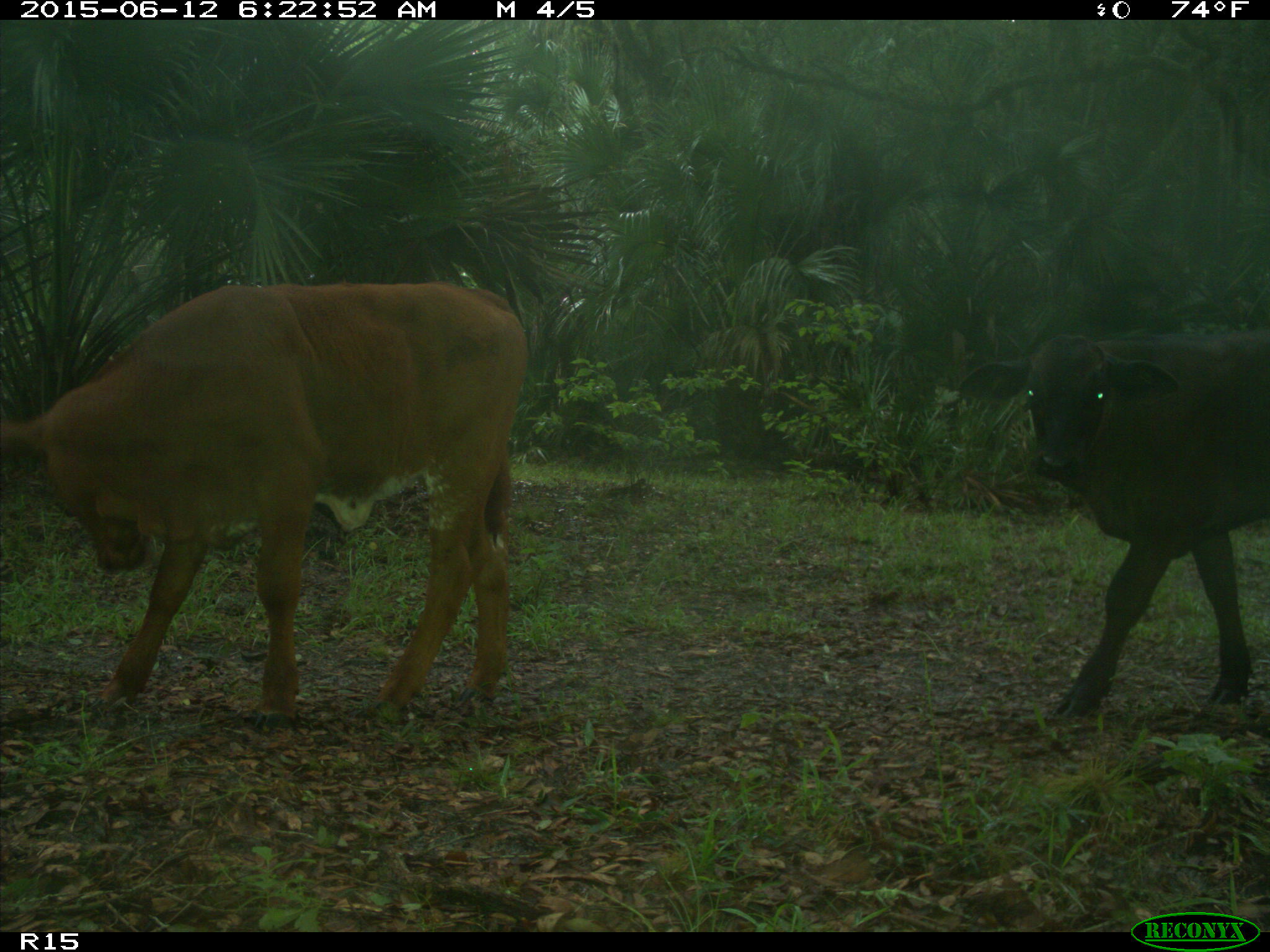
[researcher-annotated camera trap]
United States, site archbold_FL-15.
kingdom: Animalia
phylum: Chordata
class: Mammalia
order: Artiodactyla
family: Bovidae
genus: Bos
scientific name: Bos taurus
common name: domestic cow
Bos taurus (domestic cow).